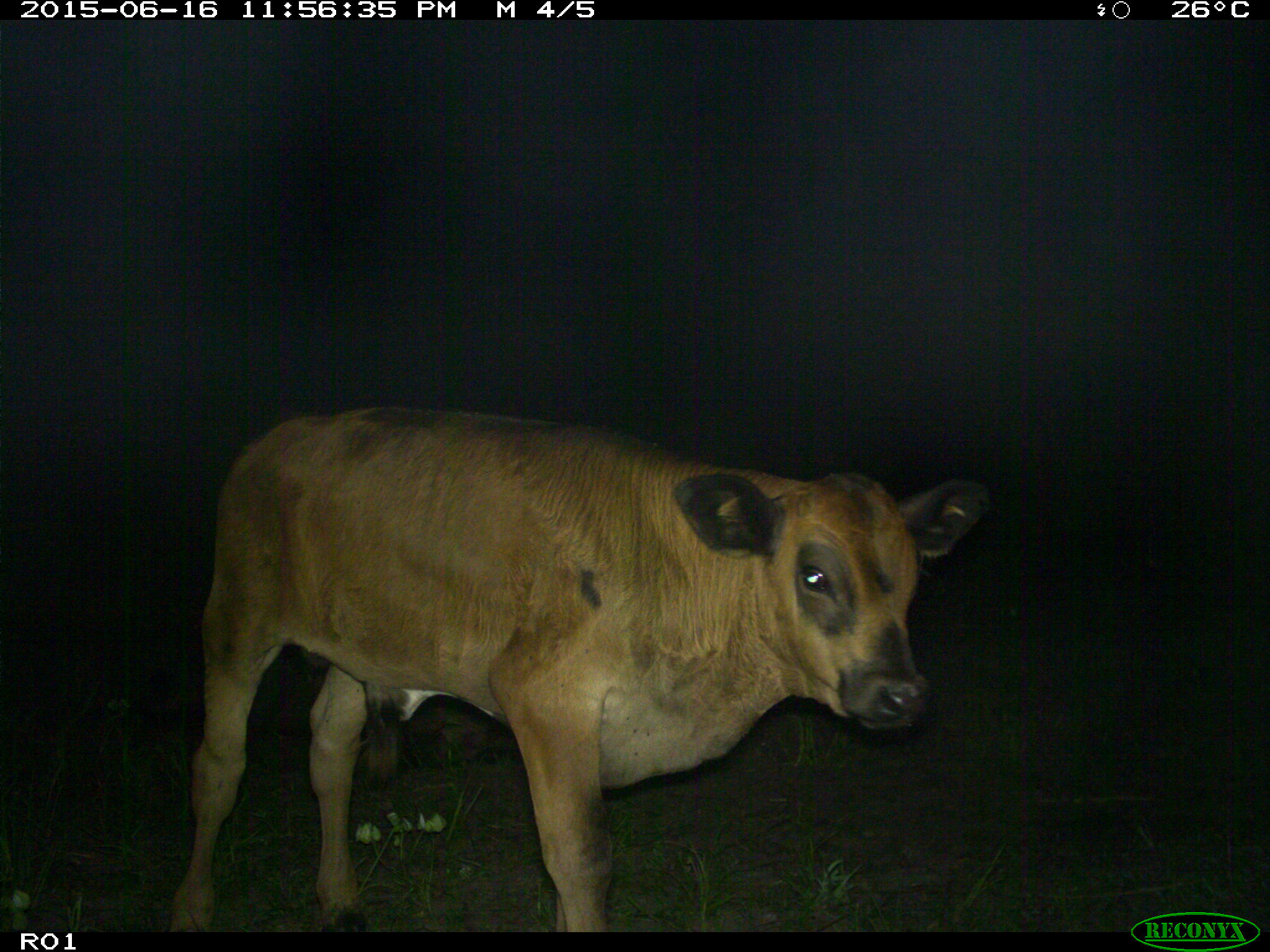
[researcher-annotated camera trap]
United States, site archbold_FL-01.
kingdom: Animalia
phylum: Chordata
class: Mammalia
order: Artiodactyla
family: Bovidae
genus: Bos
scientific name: Bos taurus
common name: domestic cow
Bos taurus (domestic cow).